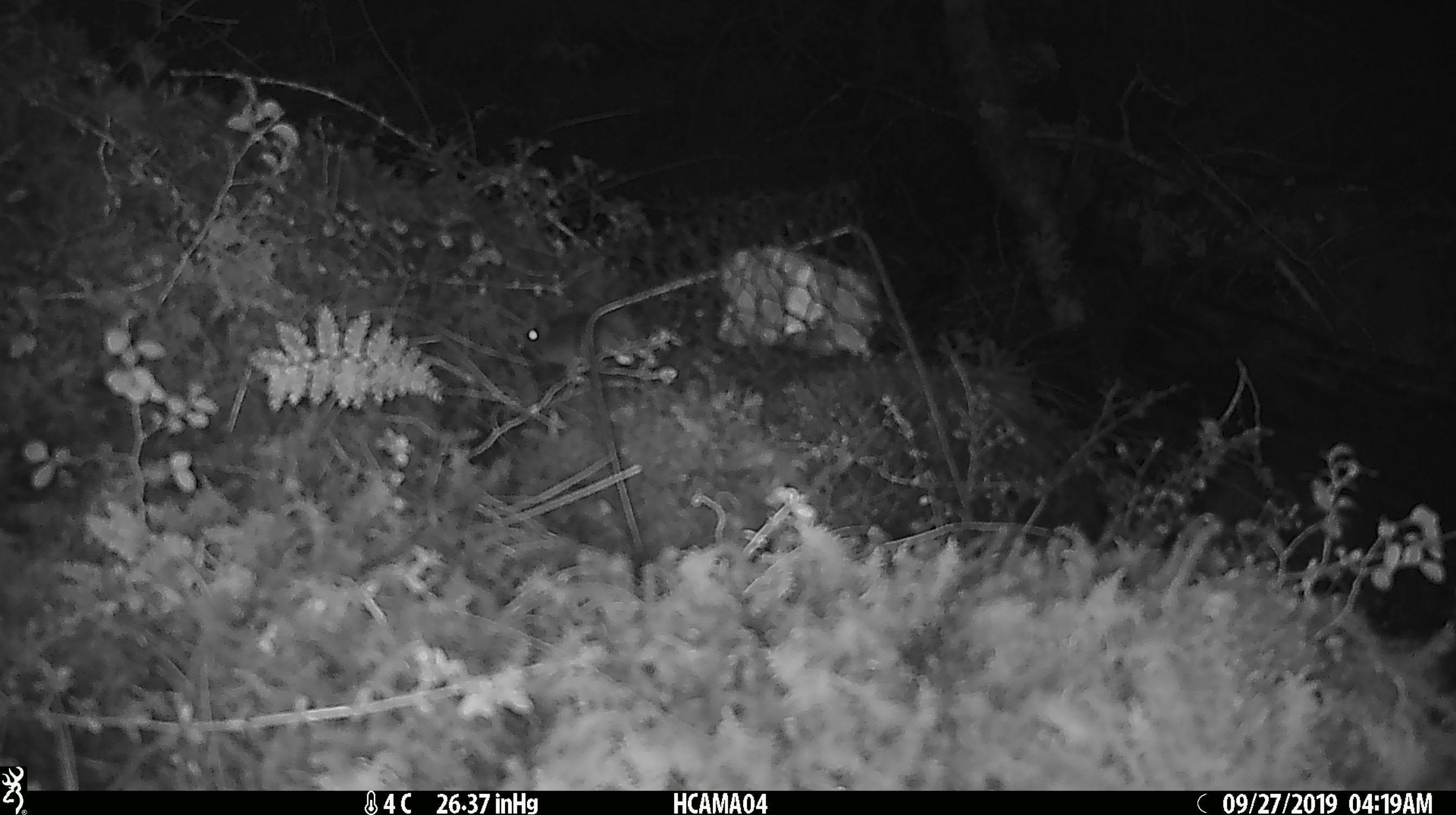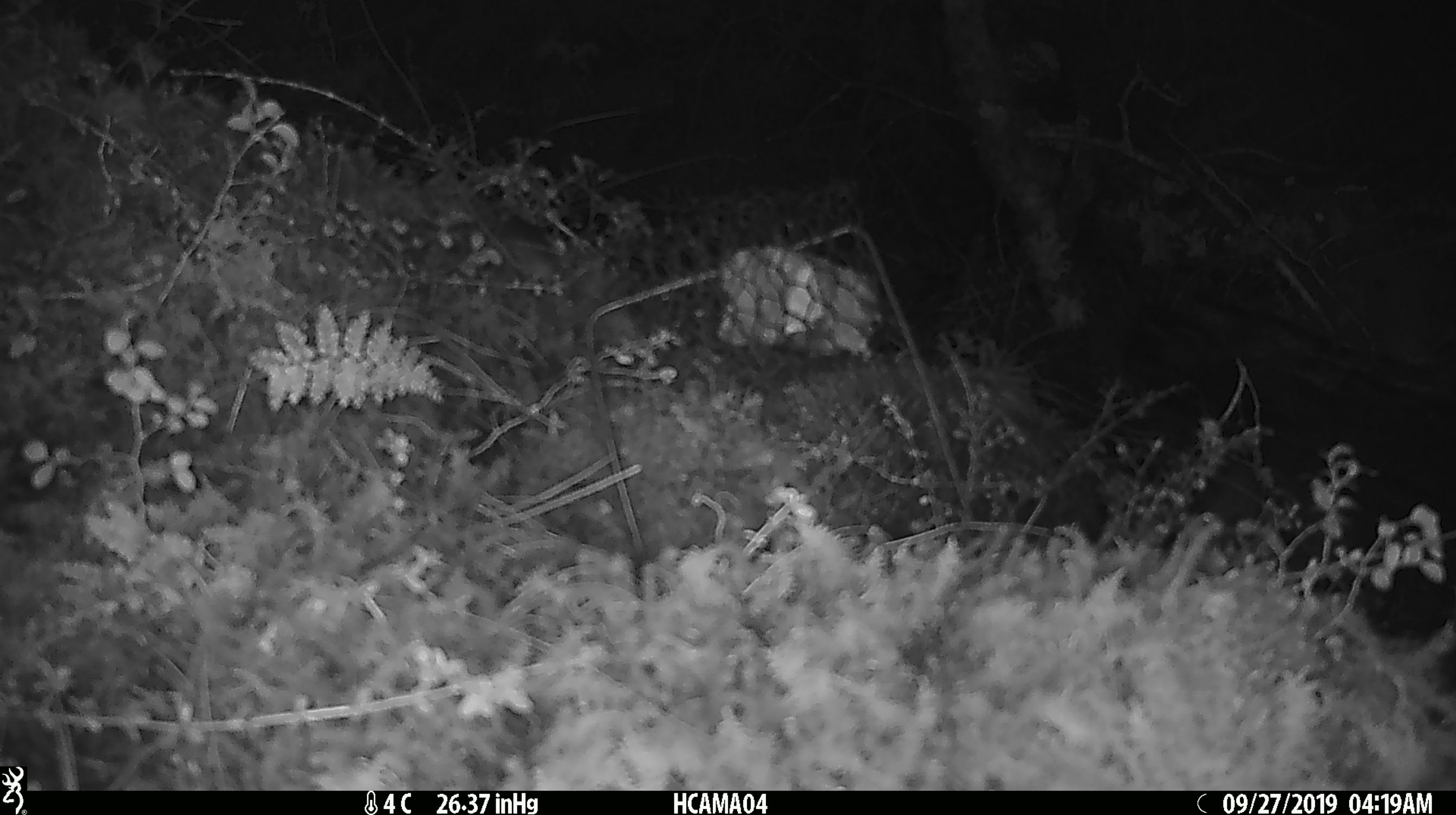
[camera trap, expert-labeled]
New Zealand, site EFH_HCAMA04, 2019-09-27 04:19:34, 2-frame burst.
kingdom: Animalia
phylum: Chordata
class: Mammalia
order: Rodentia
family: Muridae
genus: Mus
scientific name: Mus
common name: mouse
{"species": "mouse (Mus)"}